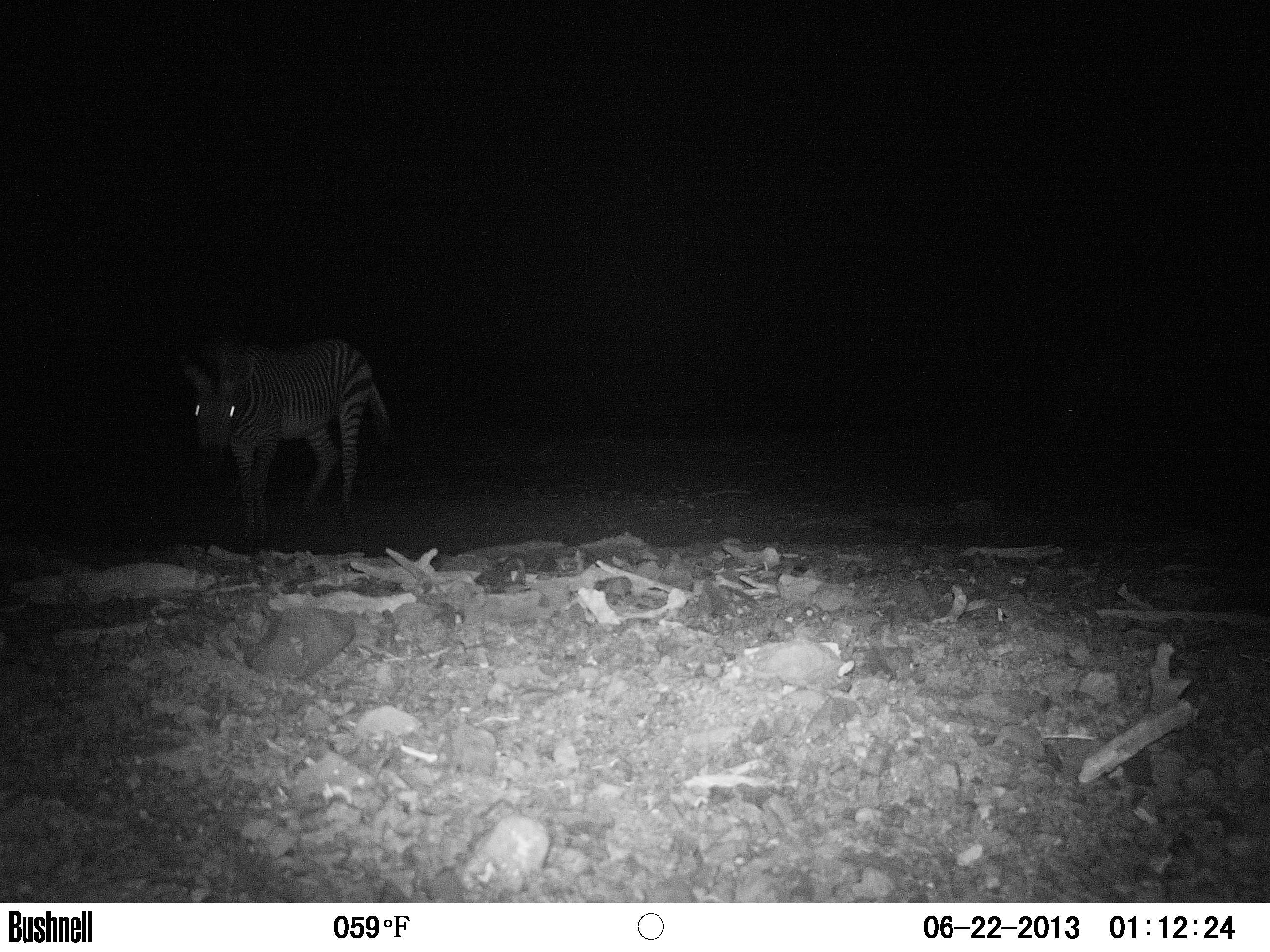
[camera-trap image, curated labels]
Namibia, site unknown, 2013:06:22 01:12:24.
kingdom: Animalia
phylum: Chordata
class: Mammalia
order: Perissodactyla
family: Equidae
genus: Equus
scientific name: Equus zebra hartmannae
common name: hartmann's mountain zebra